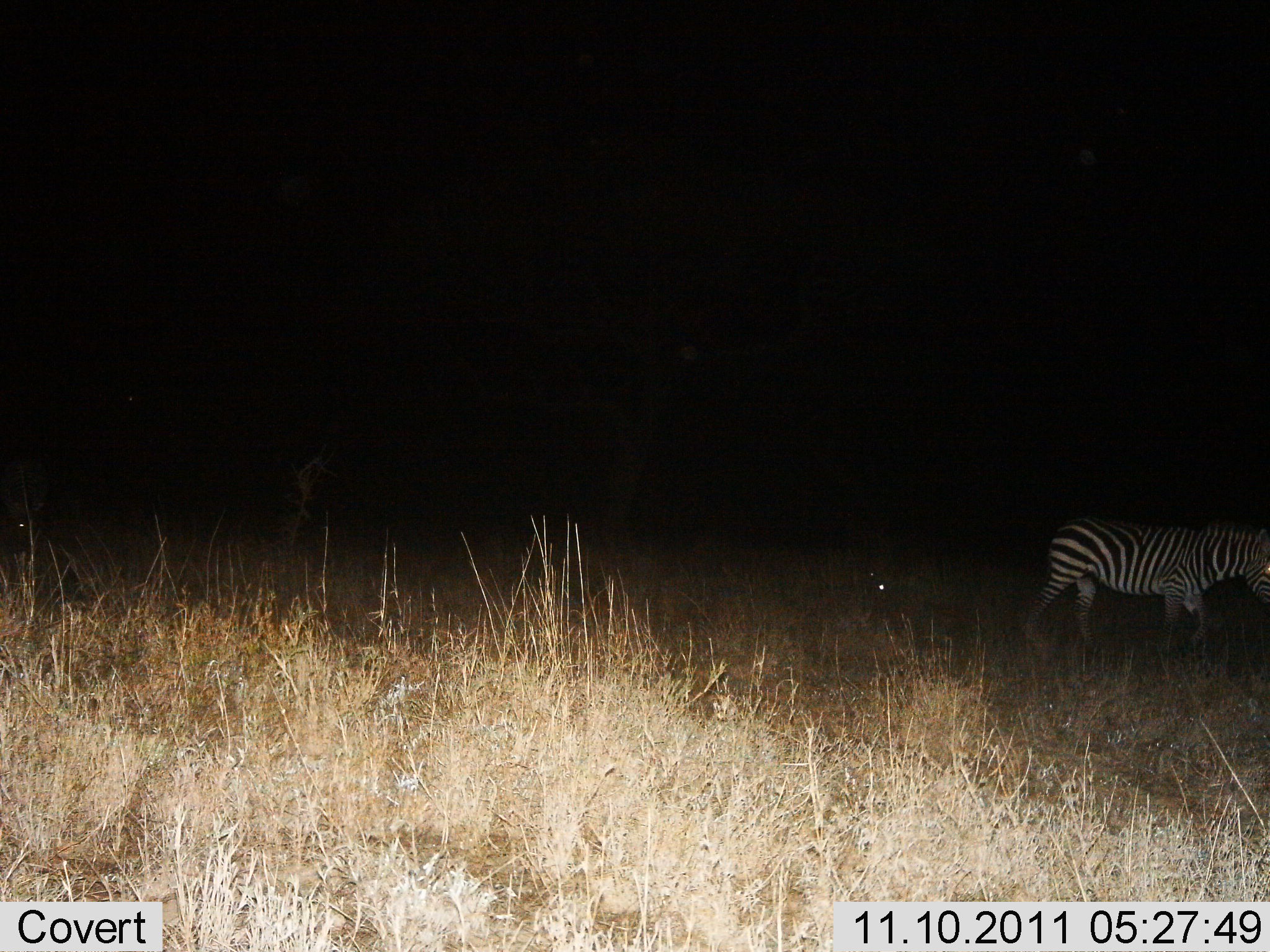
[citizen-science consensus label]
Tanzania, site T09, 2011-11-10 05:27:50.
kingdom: Animalia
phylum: Chordata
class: Mammalia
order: Perissodactyla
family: Equidae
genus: Equus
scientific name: Equus quagga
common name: plains zebra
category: zebra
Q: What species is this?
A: Zebra (plains zebra) (Equus quagga).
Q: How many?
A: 1.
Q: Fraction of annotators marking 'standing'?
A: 18%.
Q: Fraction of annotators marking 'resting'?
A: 0%.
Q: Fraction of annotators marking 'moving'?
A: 82%.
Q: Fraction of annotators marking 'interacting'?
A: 0%.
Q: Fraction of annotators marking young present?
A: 0%.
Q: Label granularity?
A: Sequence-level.